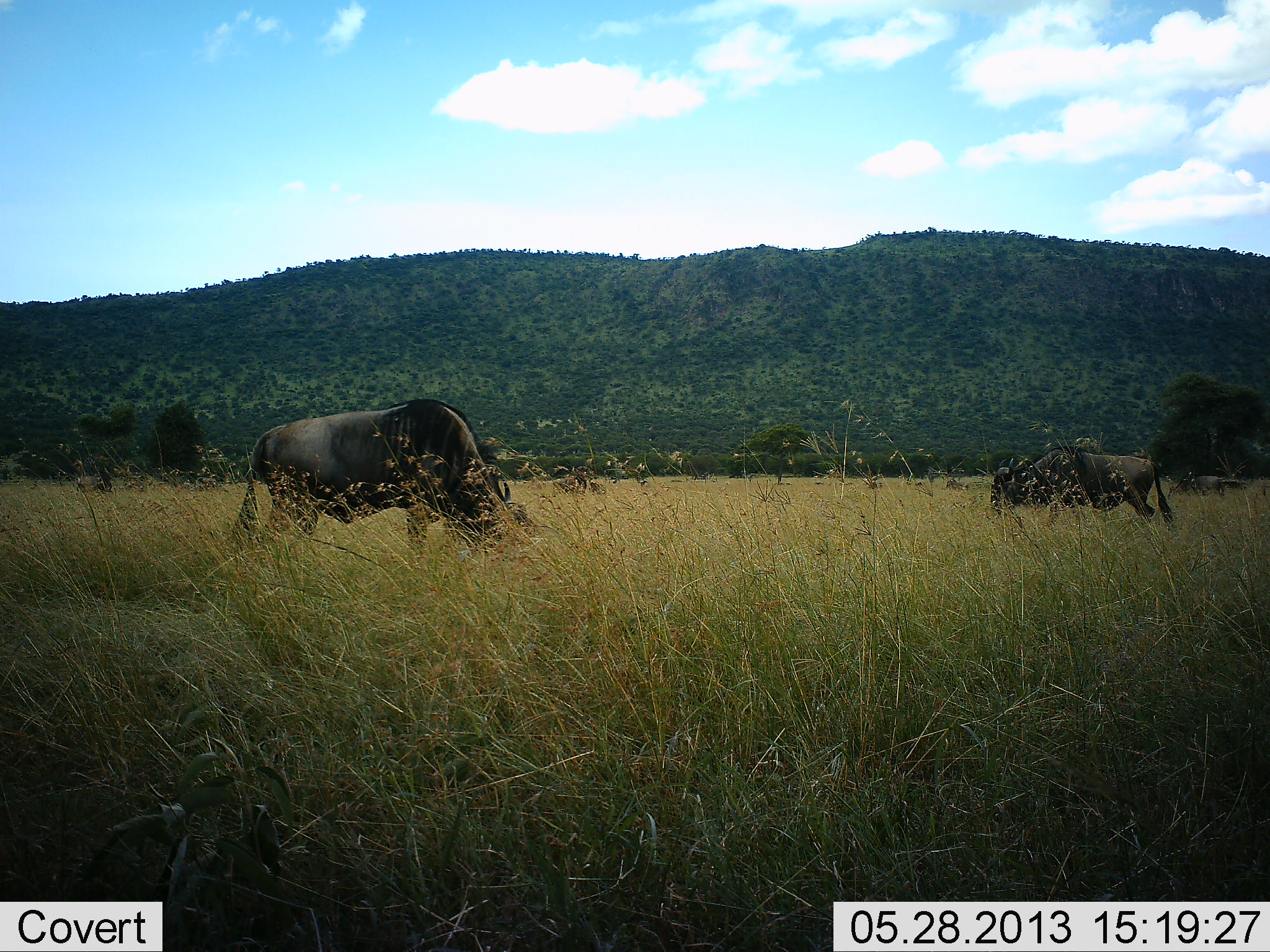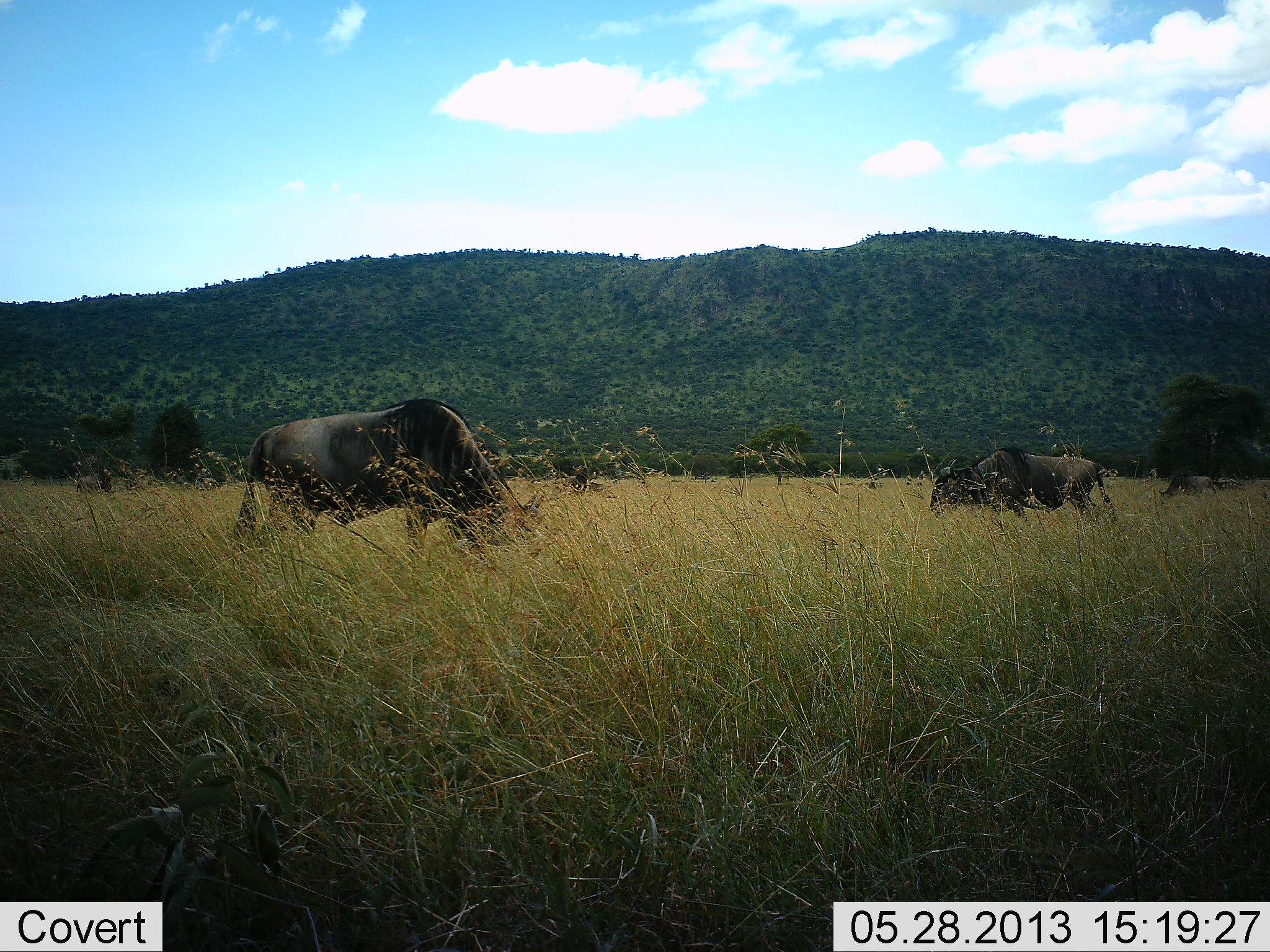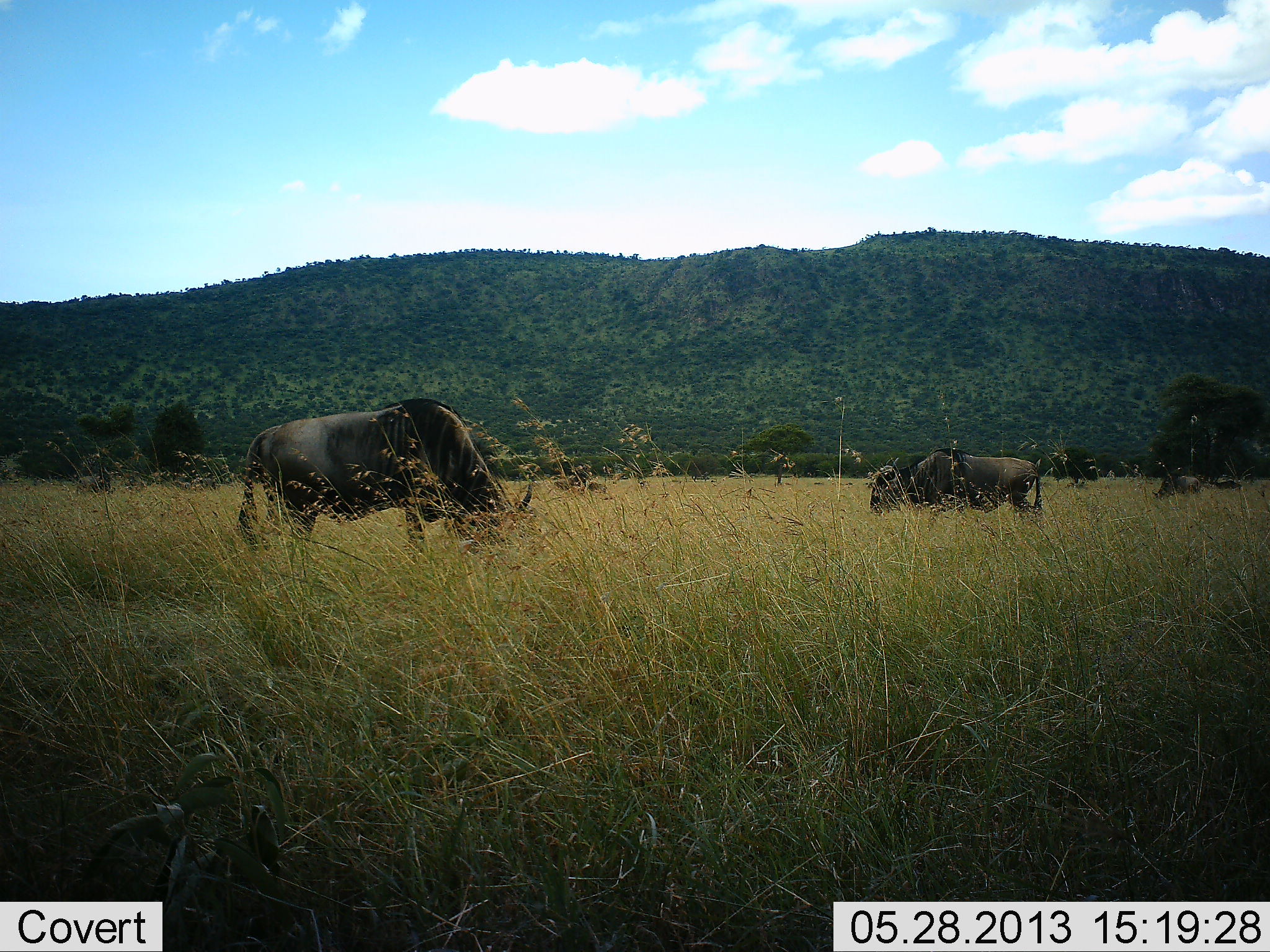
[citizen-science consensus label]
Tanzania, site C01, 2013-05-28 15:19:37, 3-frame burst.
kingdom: Animalia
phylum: Chordata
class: Mammalia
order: Artiodactyla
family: Bovidae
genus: Connochaetes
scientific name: Connochaetes taurinus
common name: blue wildebeest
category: wildebeest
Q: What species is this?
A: Wildebeest (blue wildebeest) (Connochaetes taurinus).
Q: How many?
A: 3.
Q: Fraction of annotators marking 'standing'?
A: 33%.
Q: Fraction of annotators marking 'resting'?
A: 0%.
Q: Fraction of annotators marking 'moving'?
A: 33%.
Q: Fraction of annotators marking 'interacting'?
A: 0%.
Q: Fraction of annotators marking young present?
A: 0%.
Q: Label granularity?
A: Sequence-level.